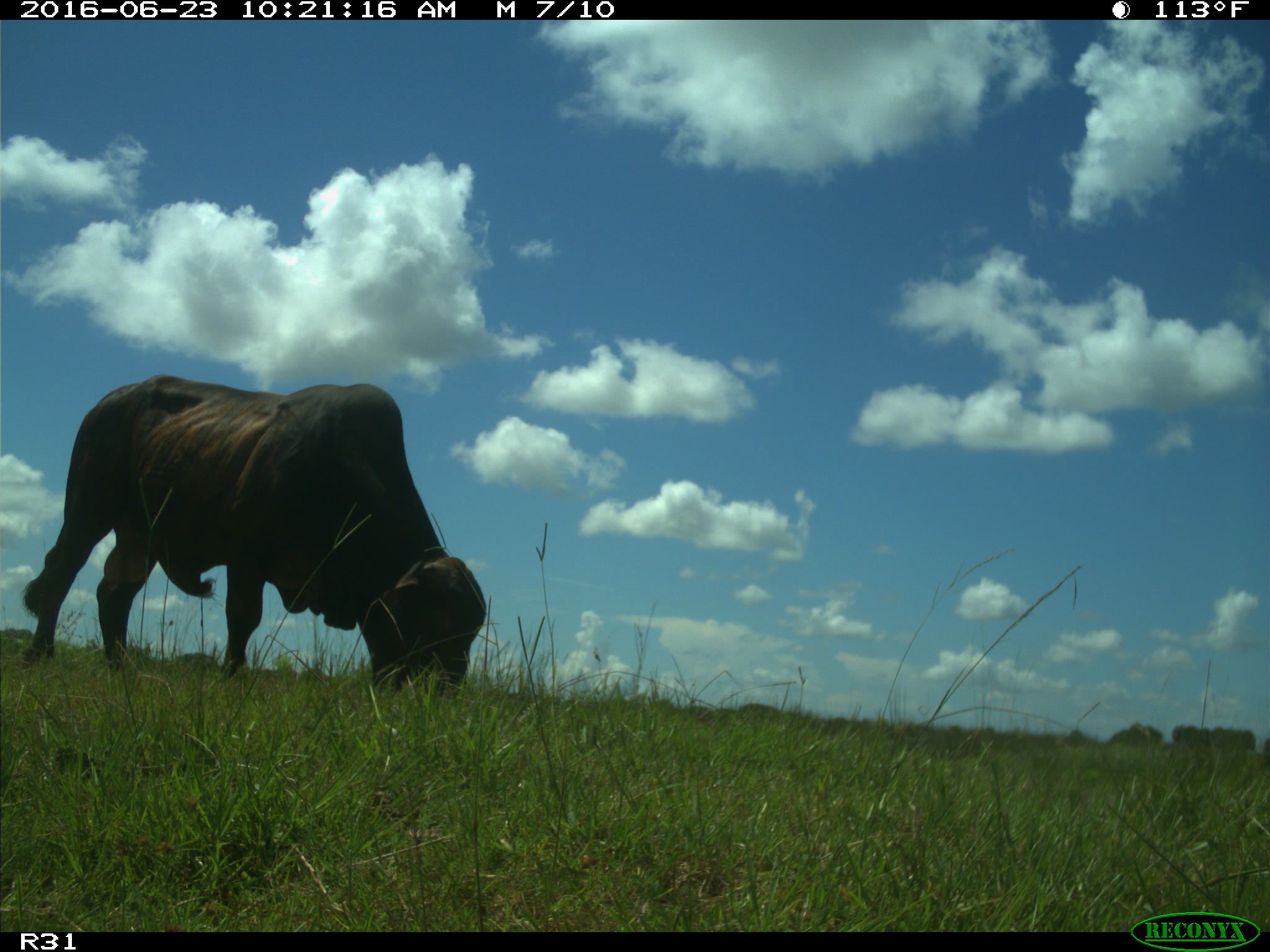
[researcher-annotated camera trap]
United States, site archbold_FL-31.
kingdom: Animalia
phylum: Chordata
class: Mammalia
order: Artiodactyla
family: Bovidae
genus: Bos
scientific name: Bos taurus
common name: domestic cow